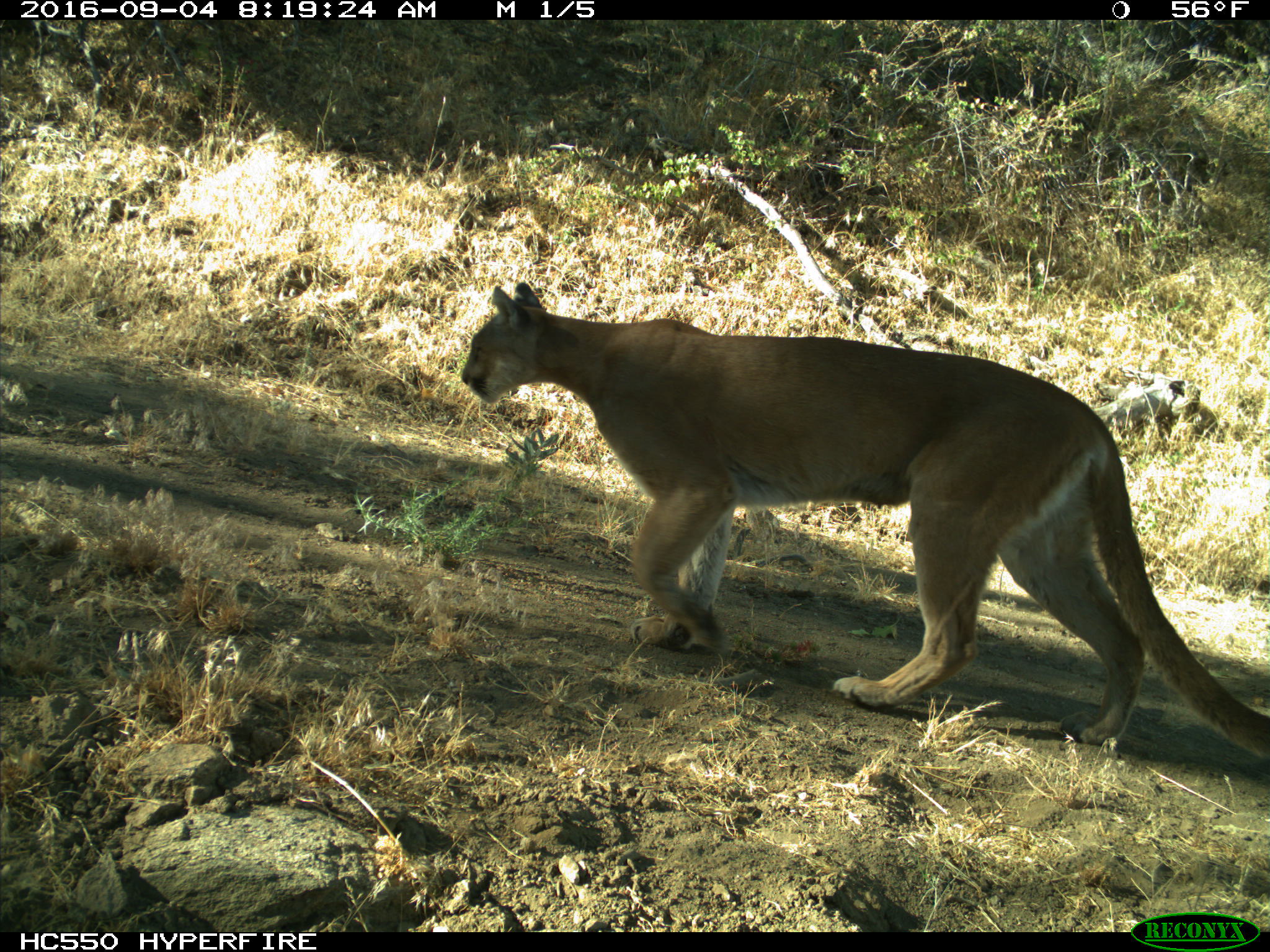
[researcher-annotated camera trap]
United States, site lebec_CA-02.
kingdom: Animalia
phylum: Chordata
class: Mammalia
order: Carnivora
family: Felidae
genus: Puma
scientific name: Puma concolor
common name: mountain lion